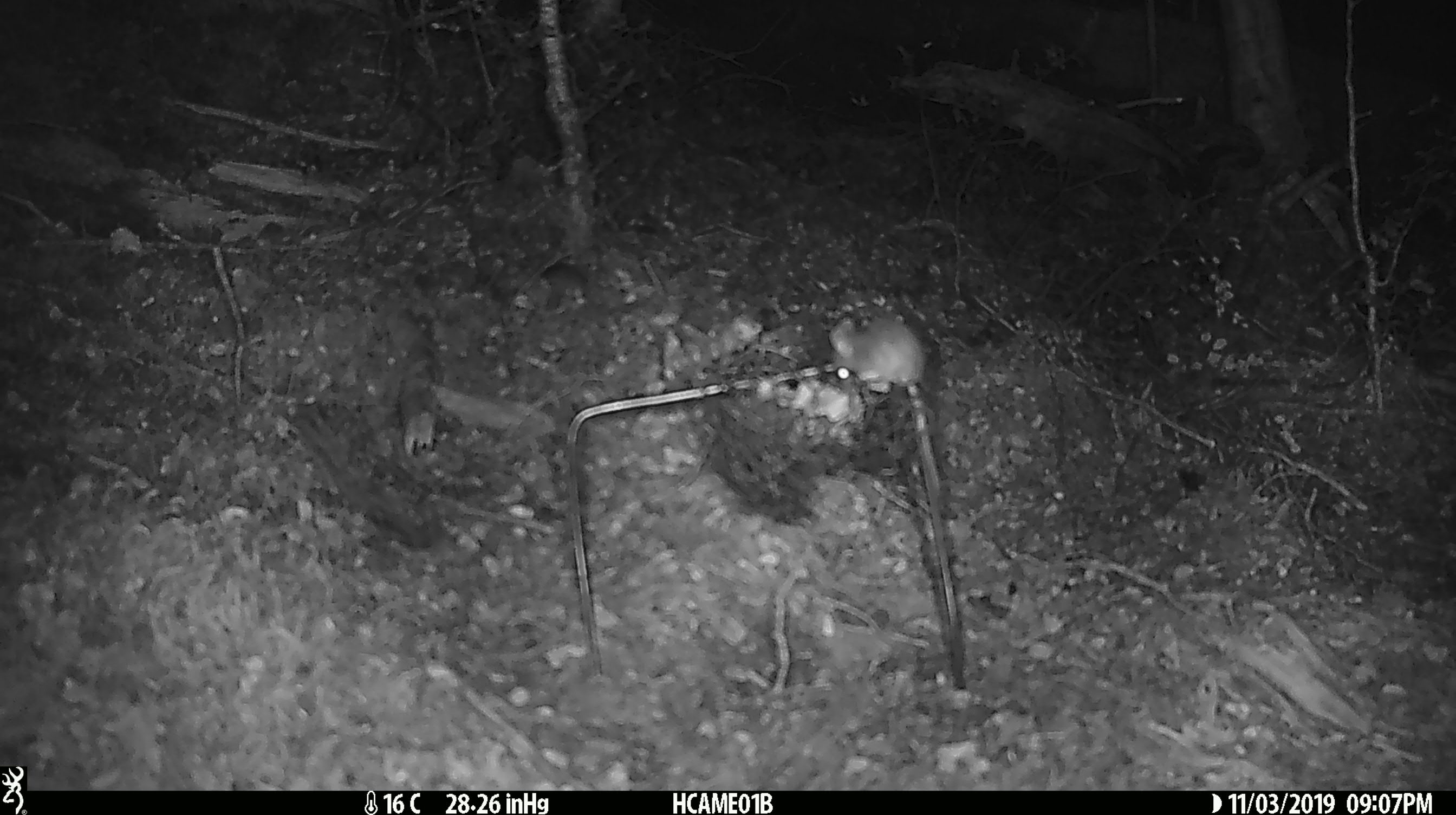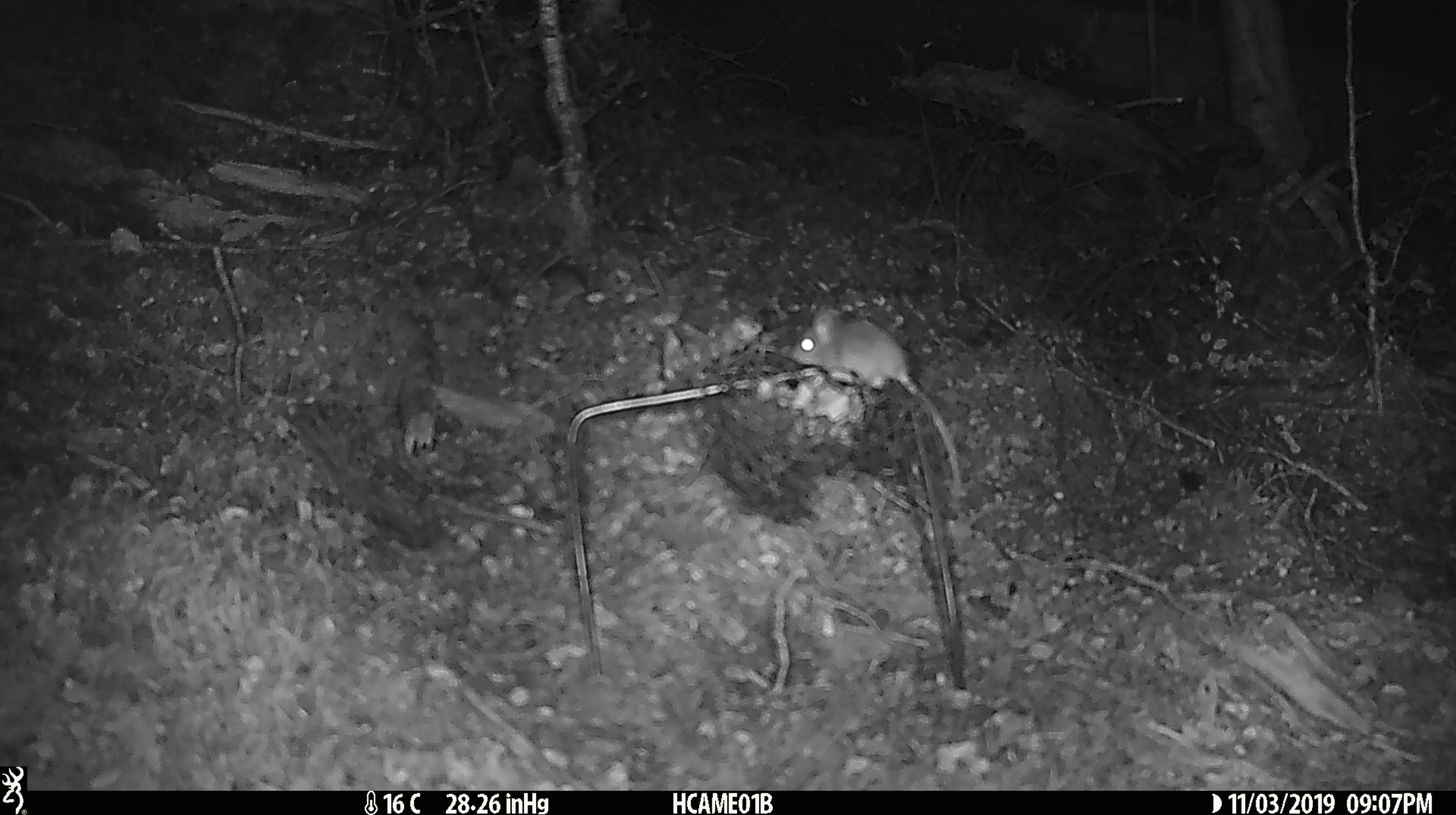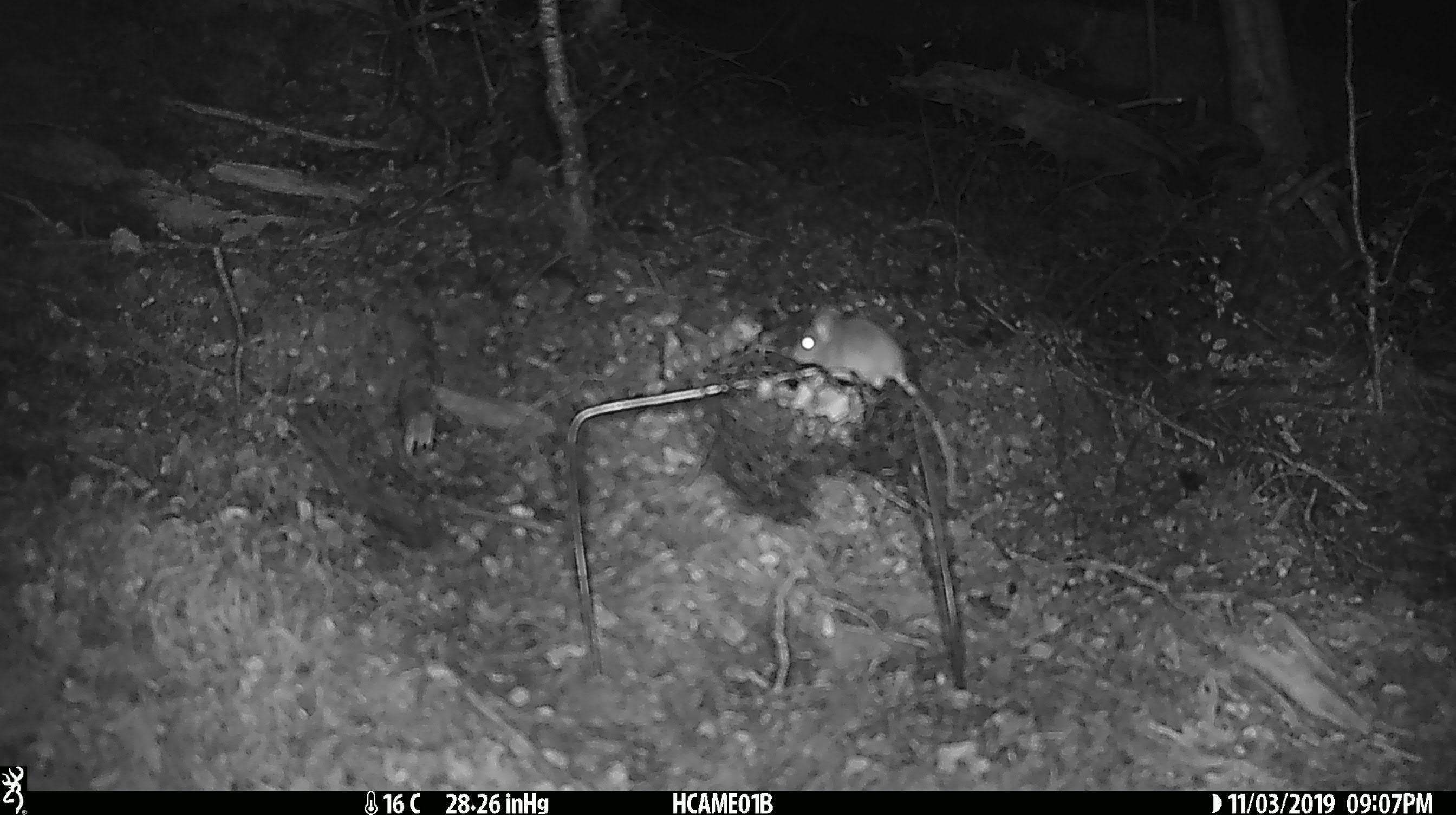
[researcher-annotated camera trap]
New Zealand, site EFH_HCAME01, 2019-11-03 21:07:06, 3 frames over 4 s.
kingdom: Animalia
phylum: Chordata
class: Mammalia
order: Rodentia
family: Muridae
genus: Mus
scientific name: Mus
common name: mouse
Mouse (Mus).